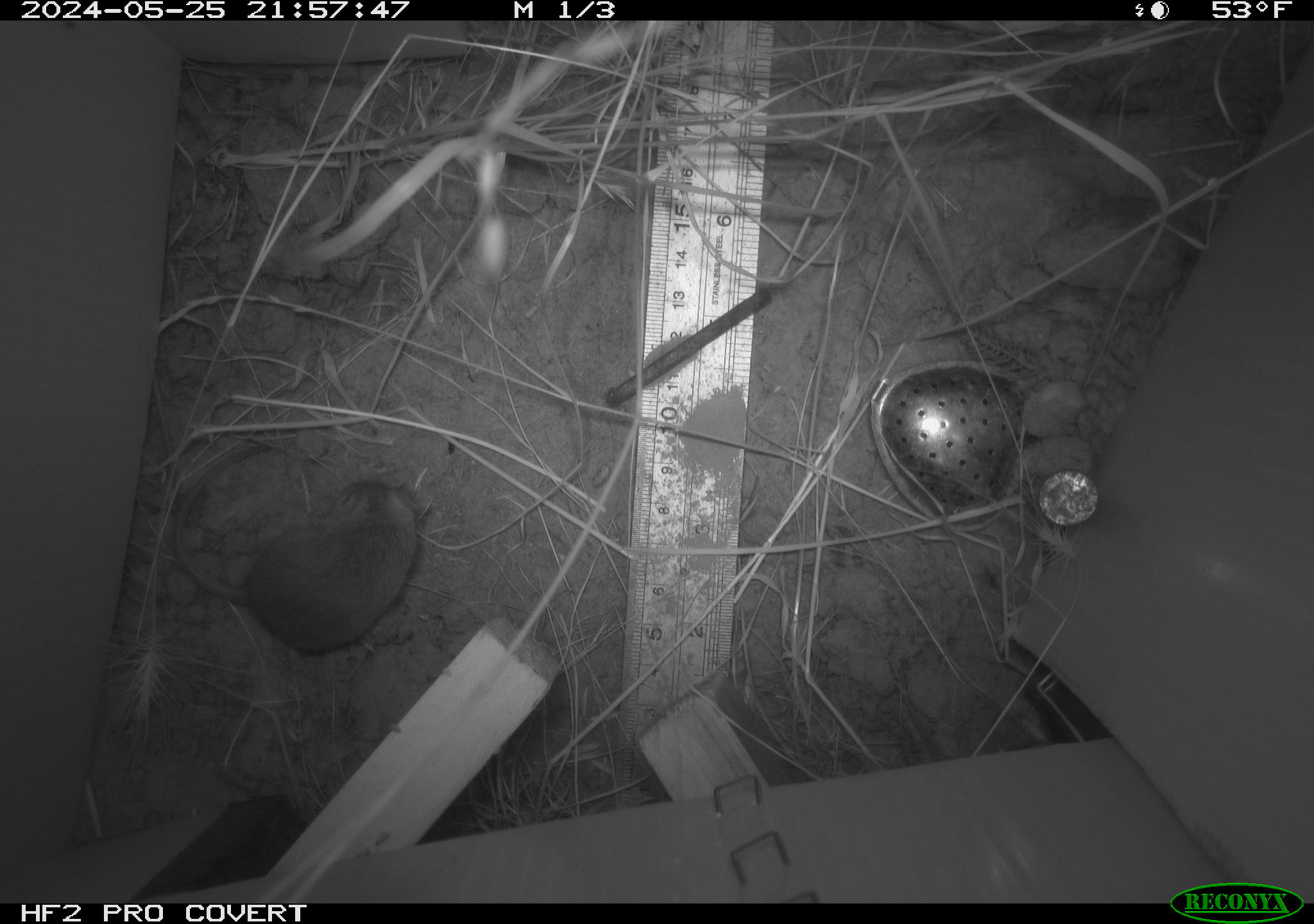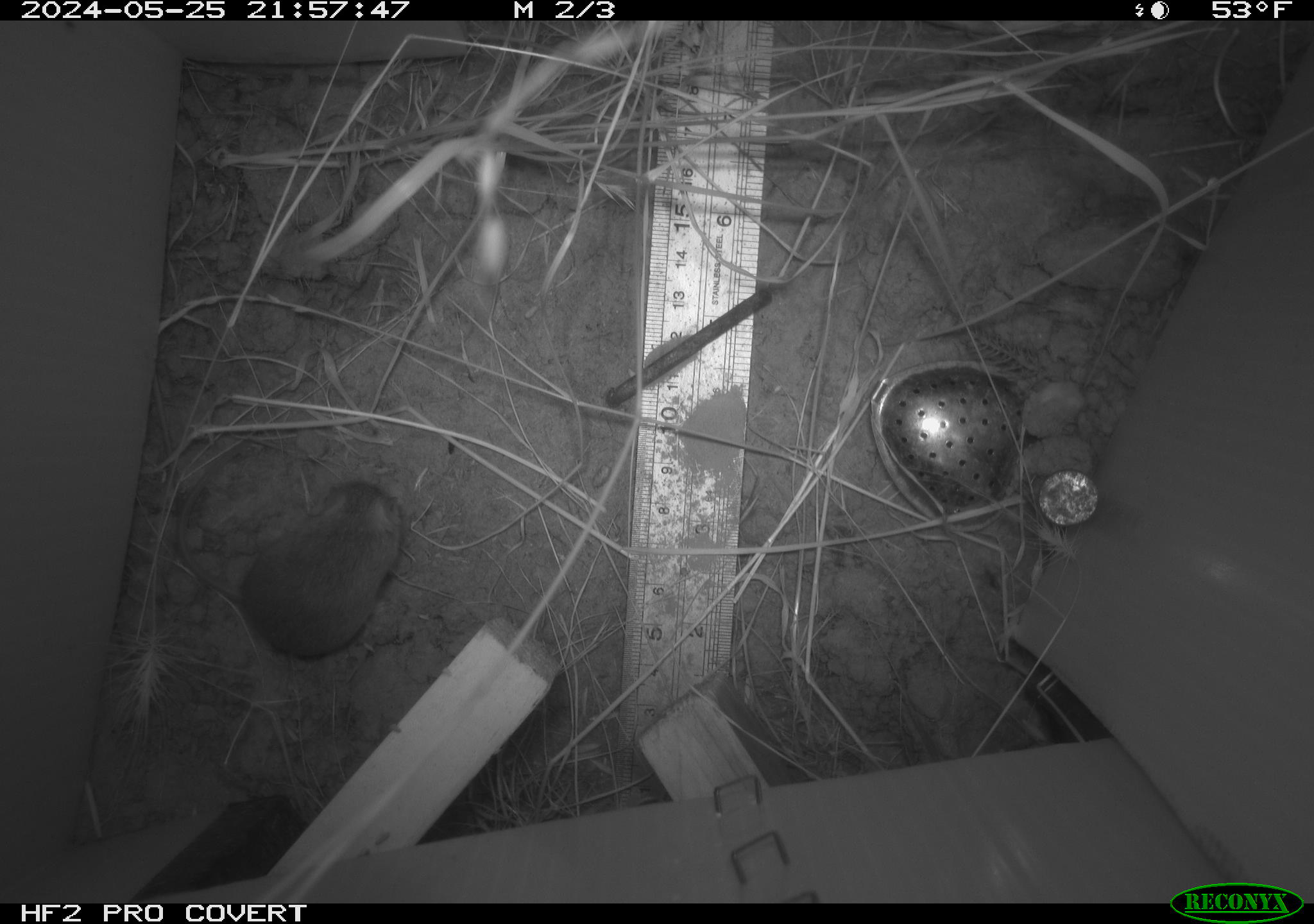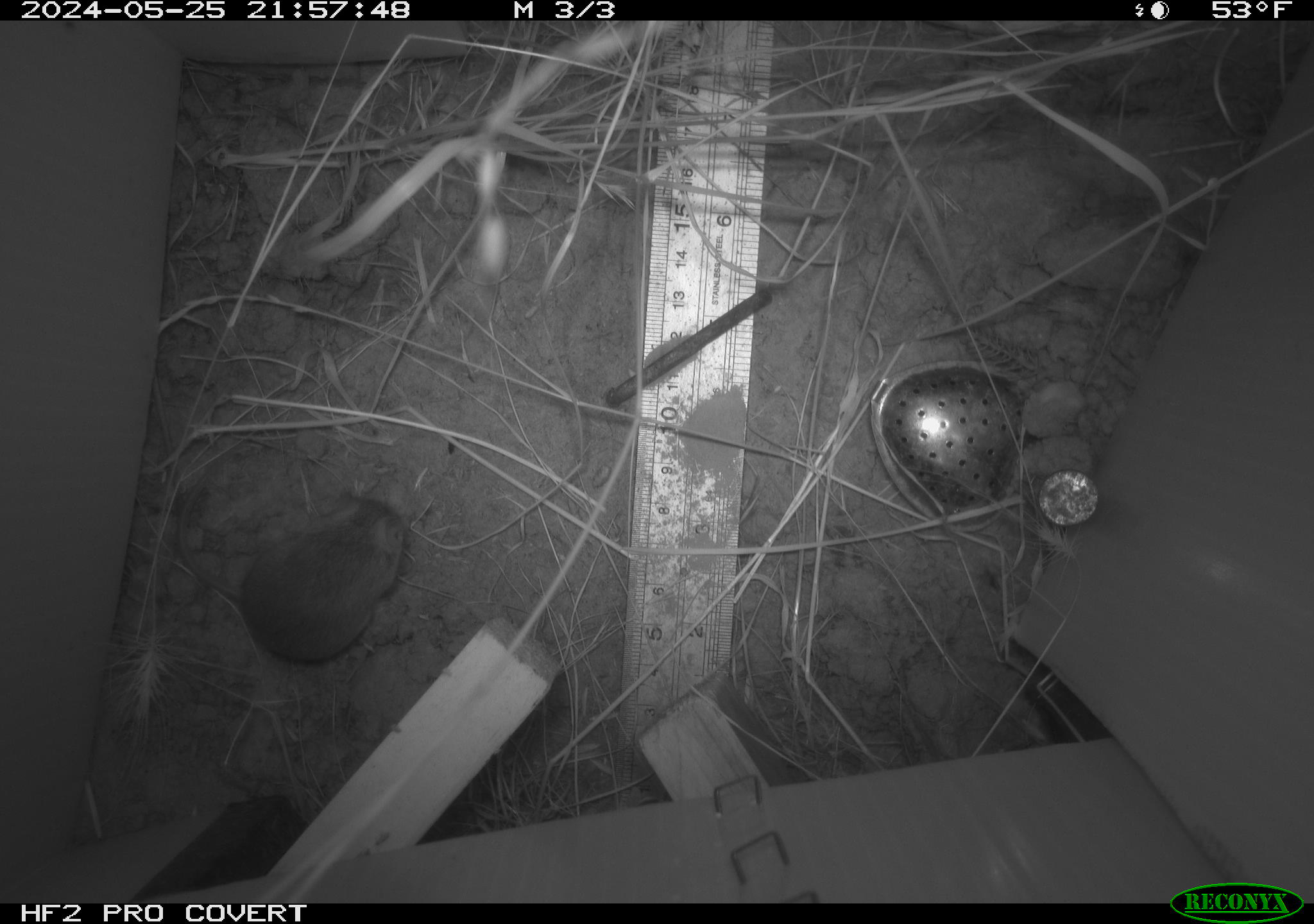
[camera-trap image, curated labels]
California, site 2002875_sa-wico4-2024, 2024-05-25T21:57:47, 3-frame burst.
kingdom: Animalia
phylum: Chordata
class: Mammalia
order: Rodentia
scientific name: Rodentia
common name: mouse species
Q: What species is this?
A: Mouse species (Rodentia).